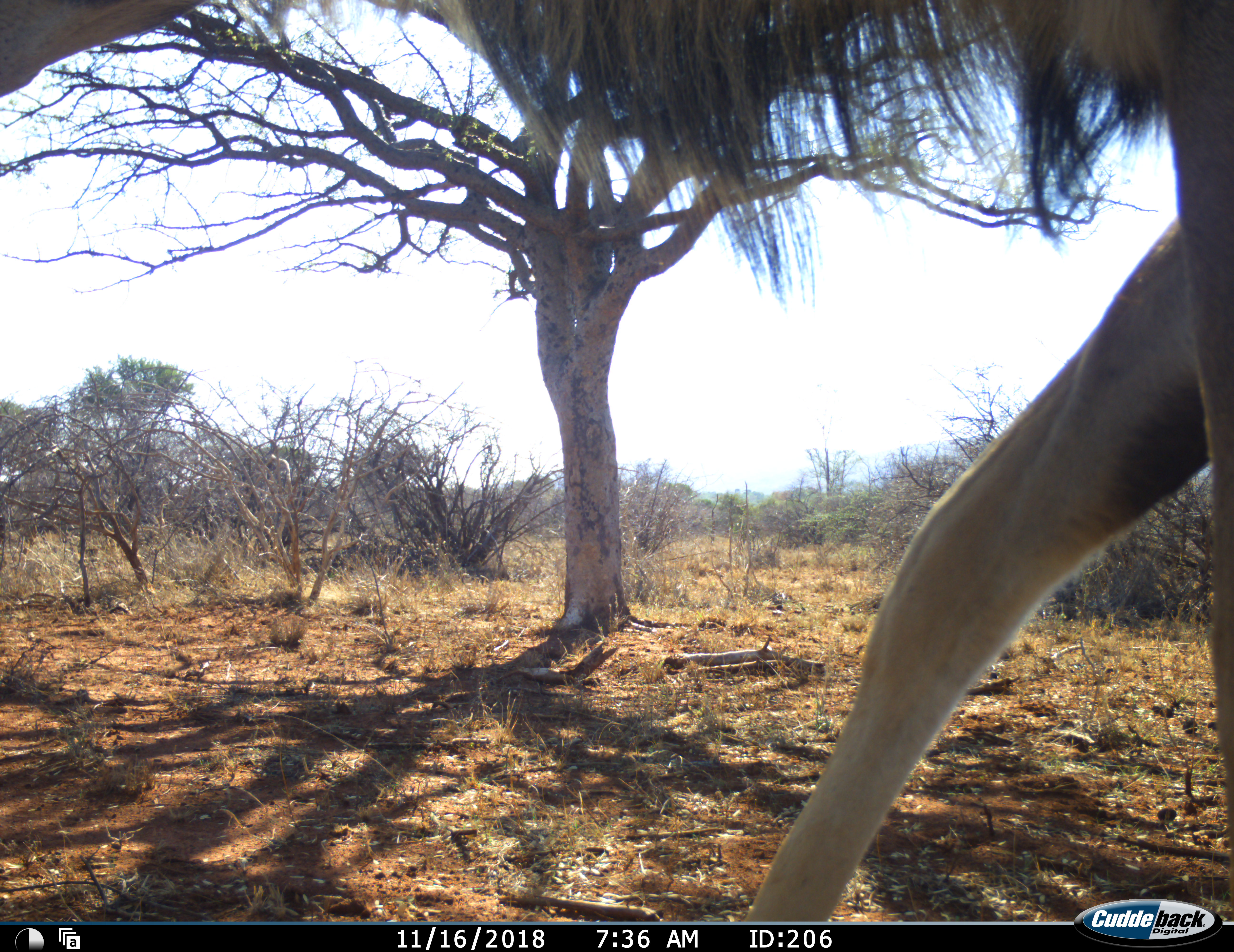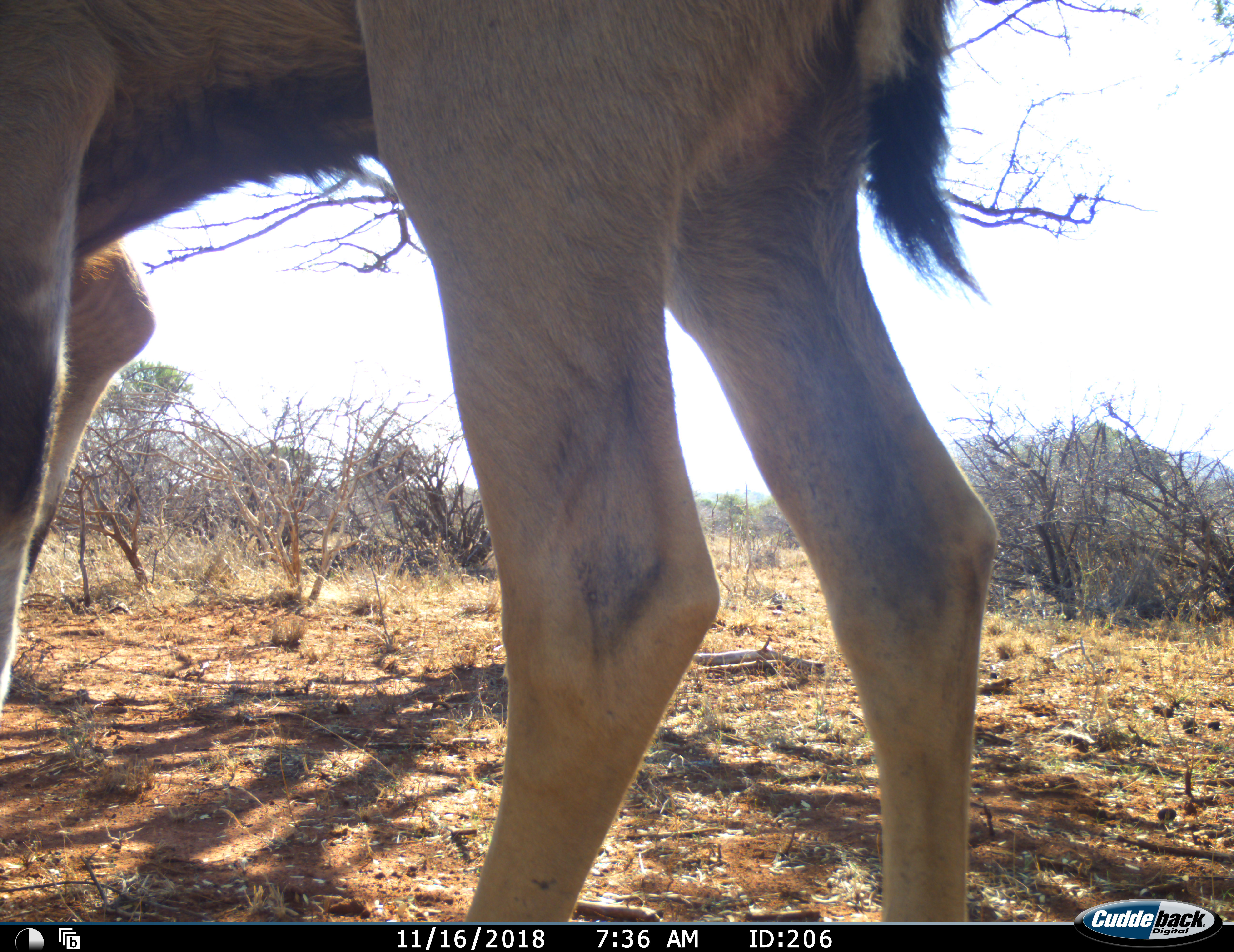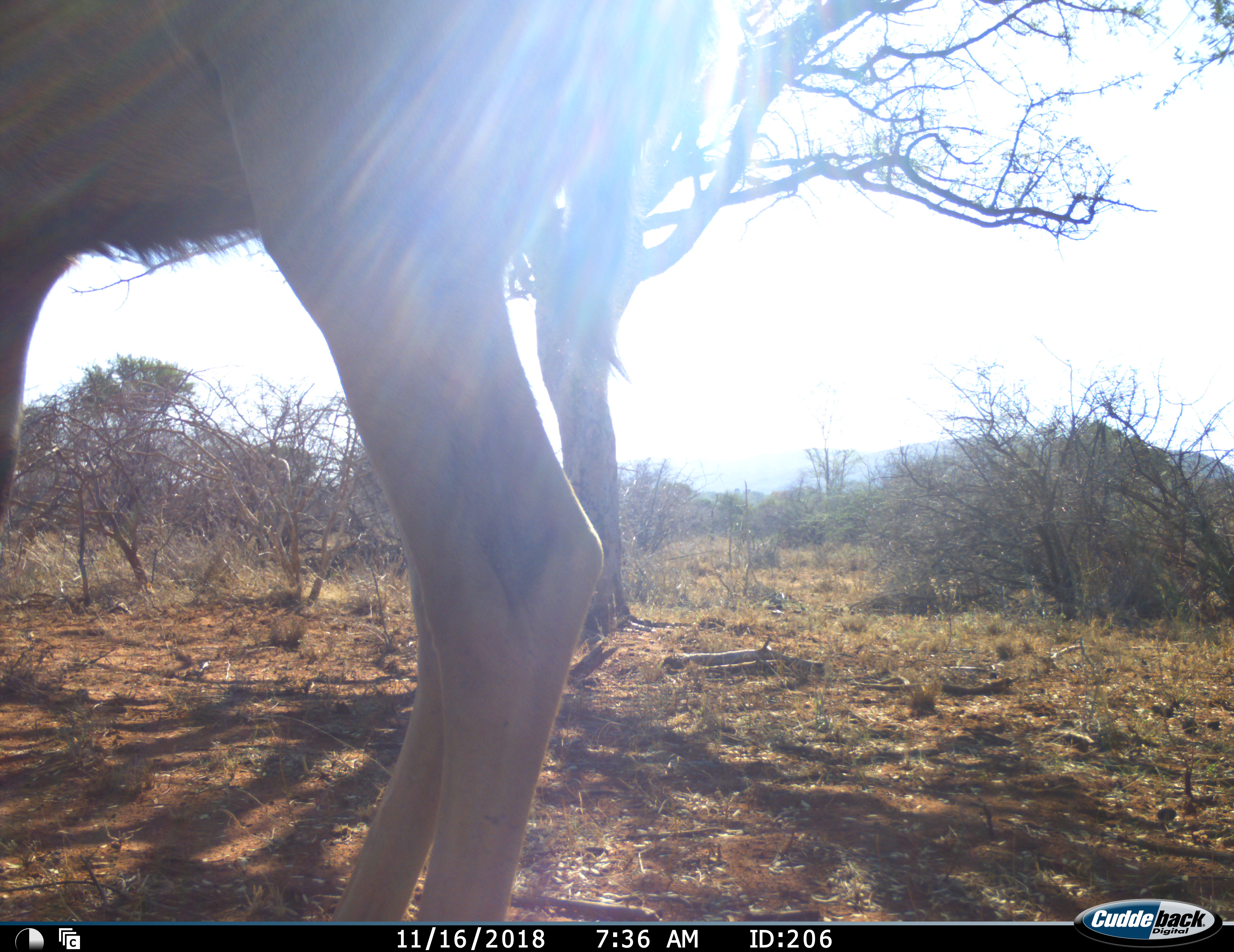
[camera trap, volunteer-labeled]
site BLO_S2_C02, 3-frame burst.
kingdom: Animalia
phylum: Chordata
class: Mammalia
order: Artiodactyla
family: Bovidae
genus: Tragelaphus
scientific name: Tragelaphus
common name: kudu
Kudu (Tragelaphus), count 1. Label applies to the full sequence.